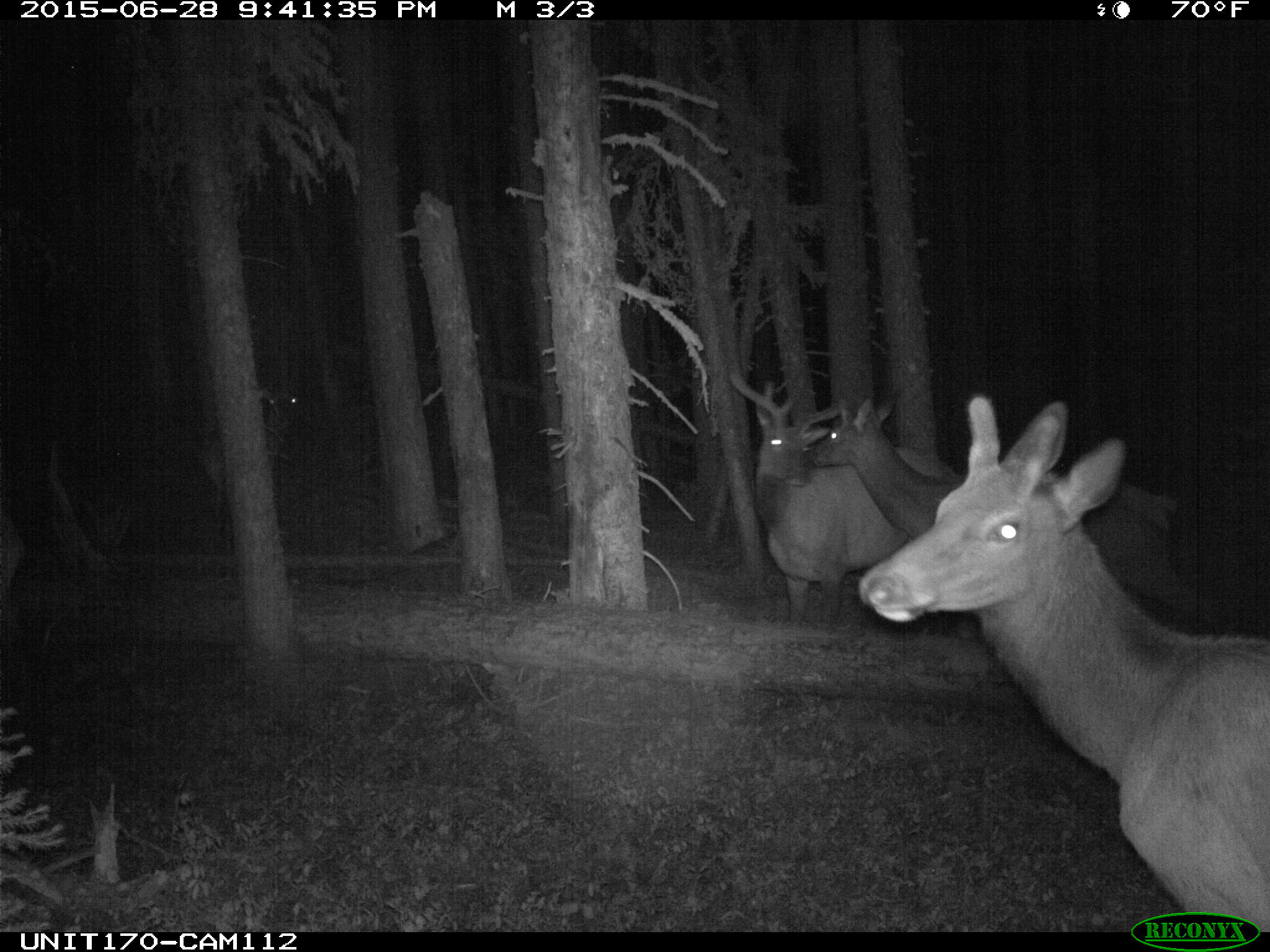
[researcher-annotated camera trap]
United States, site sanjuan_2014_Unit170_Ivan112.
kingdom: Animalia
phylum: Chordata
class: Mammalia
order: Artiodactyla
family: Cervidae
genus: Cervus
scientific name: Cervus elaphus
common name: red deer